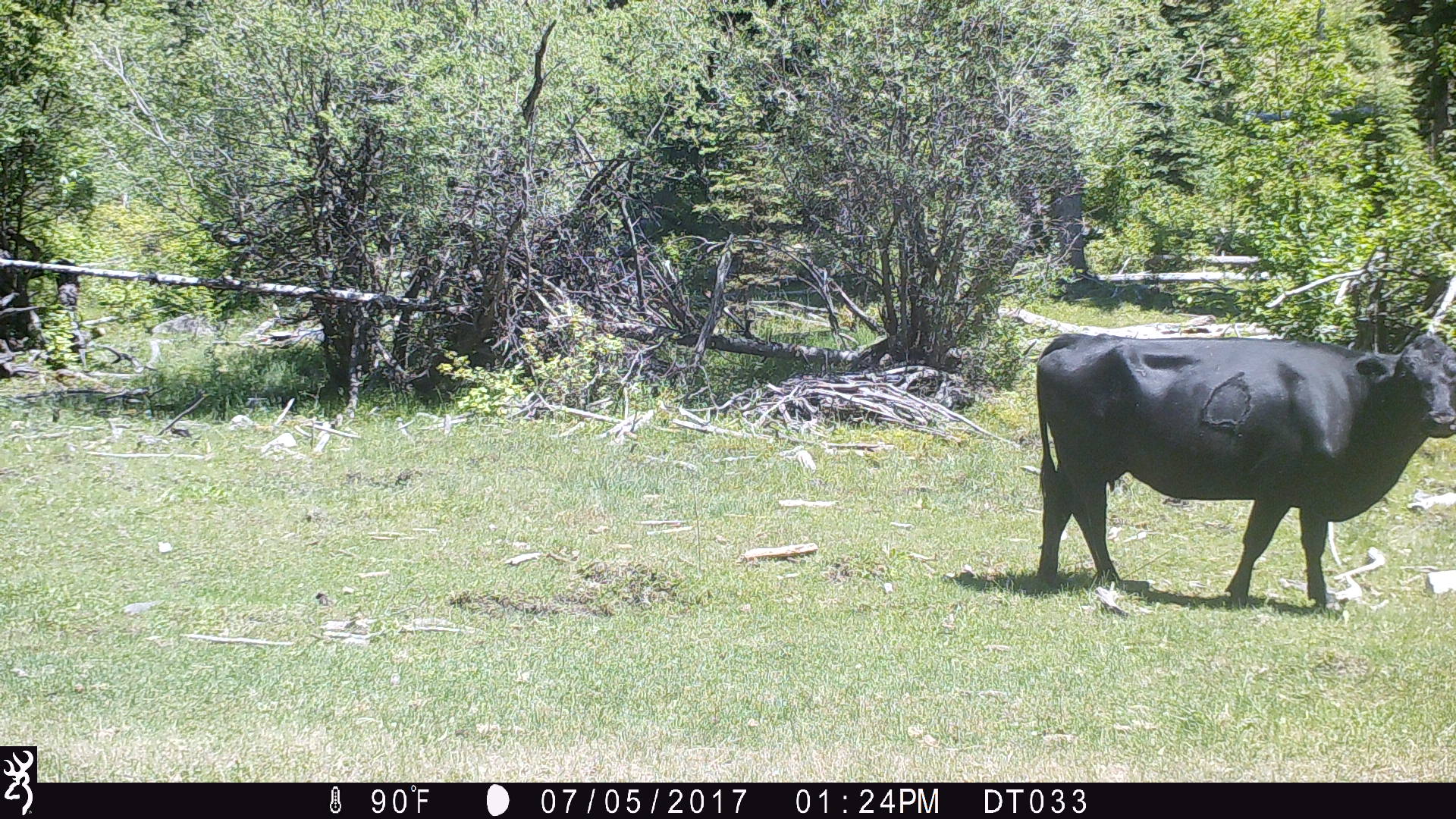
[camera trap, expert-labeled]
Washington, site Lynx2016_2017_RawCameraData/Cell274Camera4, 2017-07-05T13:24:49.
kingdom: Animalia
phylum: Chordata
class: Mammalia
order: Artiodactyla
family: Bovidae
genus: Bos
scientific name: Bos taurus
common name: domestic cattle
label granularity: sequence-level